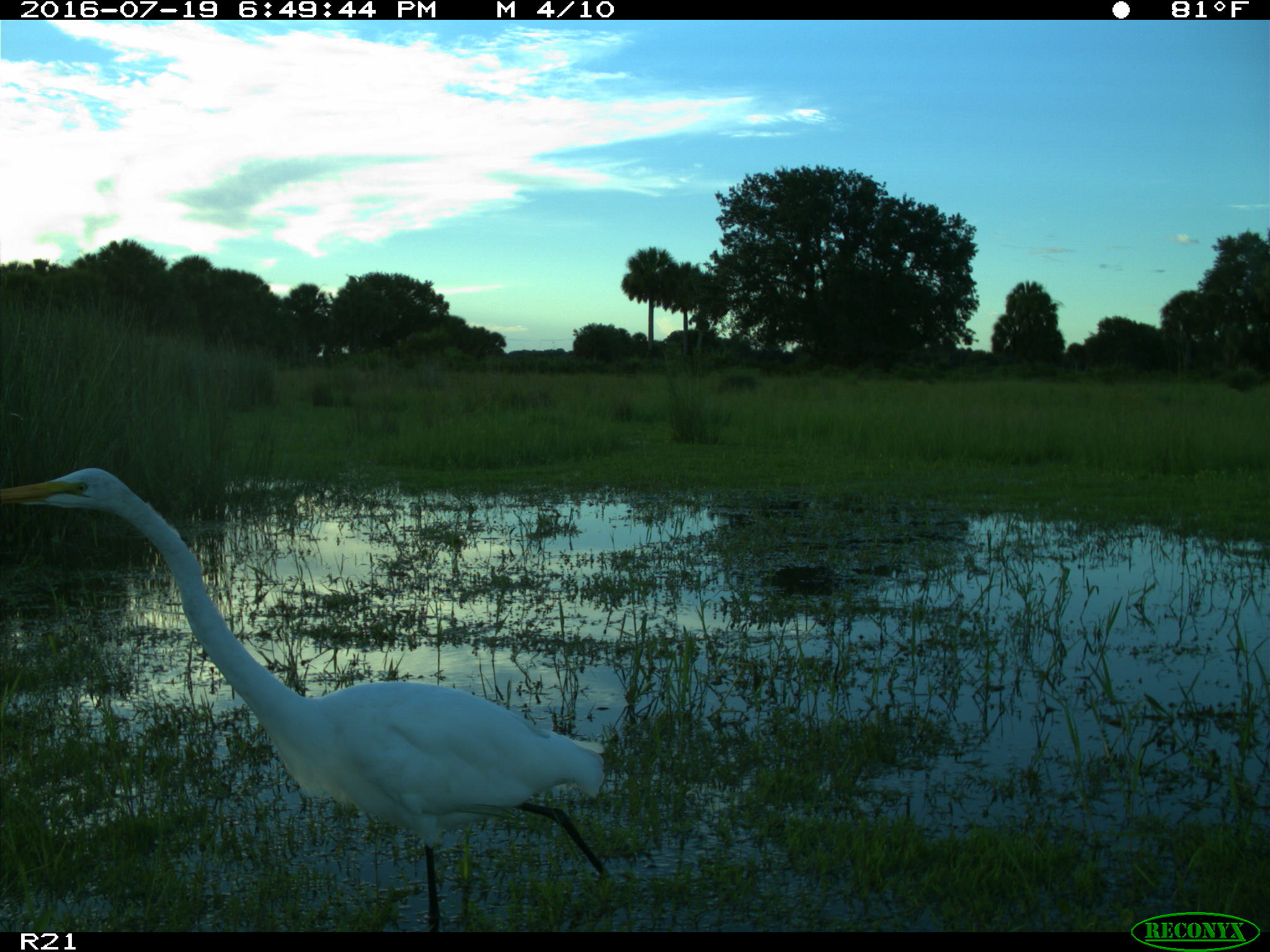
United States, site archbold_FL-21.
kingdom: Animalia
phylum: Chordata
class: Aves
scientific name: Aves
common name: birds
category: unidentified bird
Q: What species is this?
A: Unidentified bird (birds) (Aves).